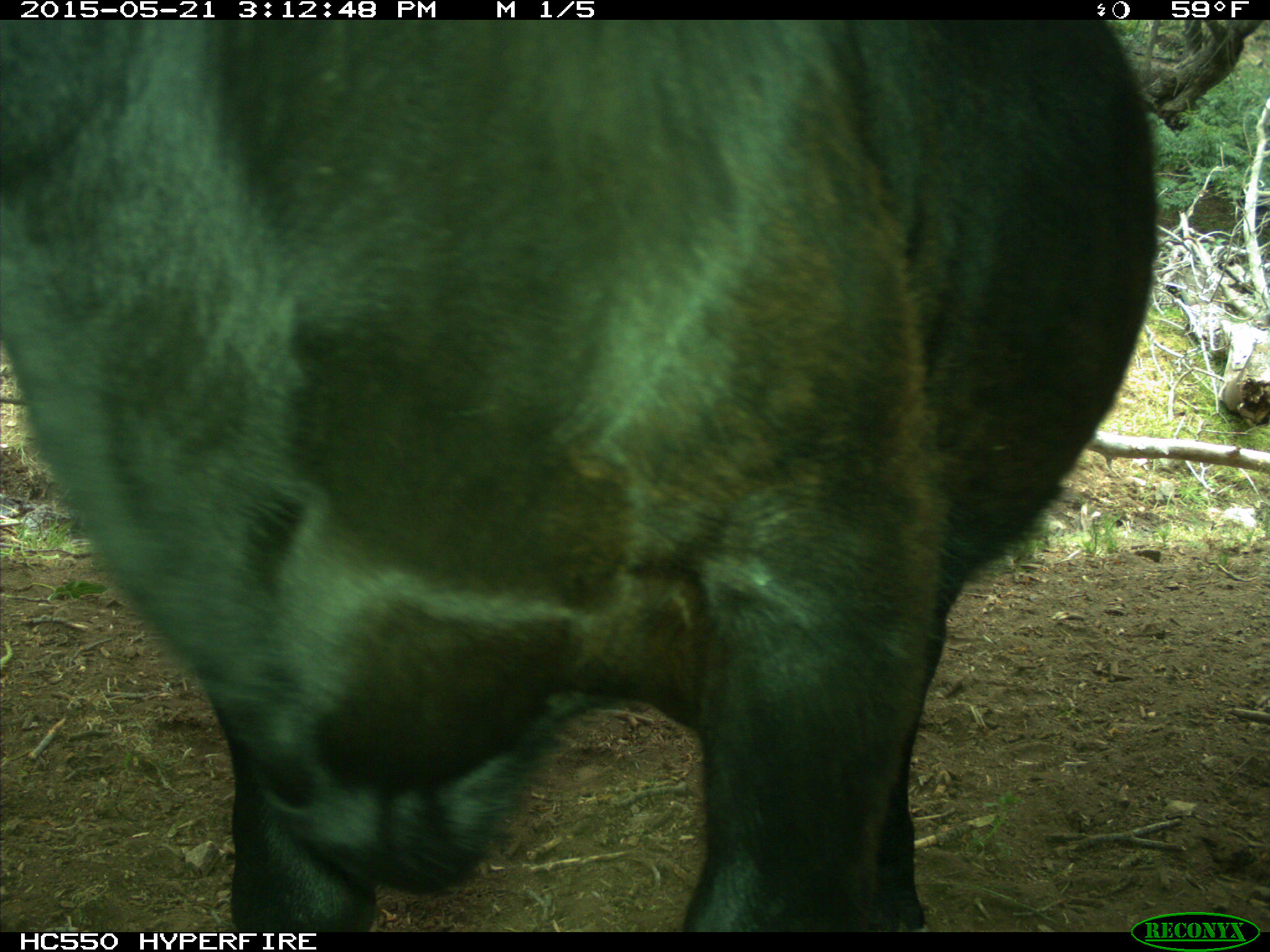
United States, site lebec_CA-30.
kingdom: Animalia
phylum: Chordata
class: Mammalia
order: Artiodactyla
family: Bovidae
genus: Bos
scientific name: Bos taurus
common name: domestic cow